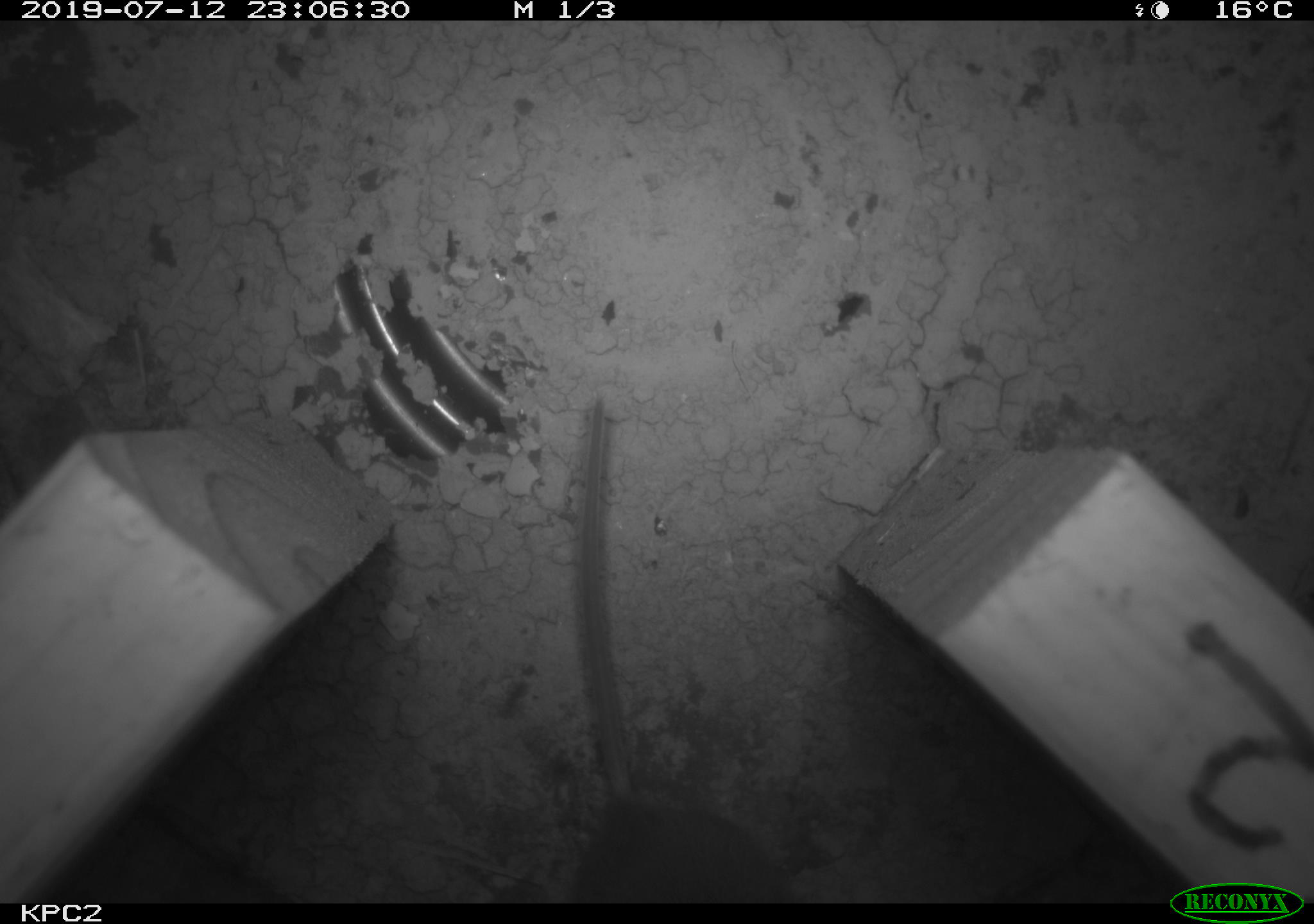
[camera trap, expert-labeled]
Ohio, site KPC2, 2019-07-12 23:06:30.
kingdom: Animalia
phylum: Chordata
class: Mammalia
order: Rodentia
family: Cricetidae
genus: Peromyscus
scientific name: Peromyscus leucopus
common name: white-footed mouse